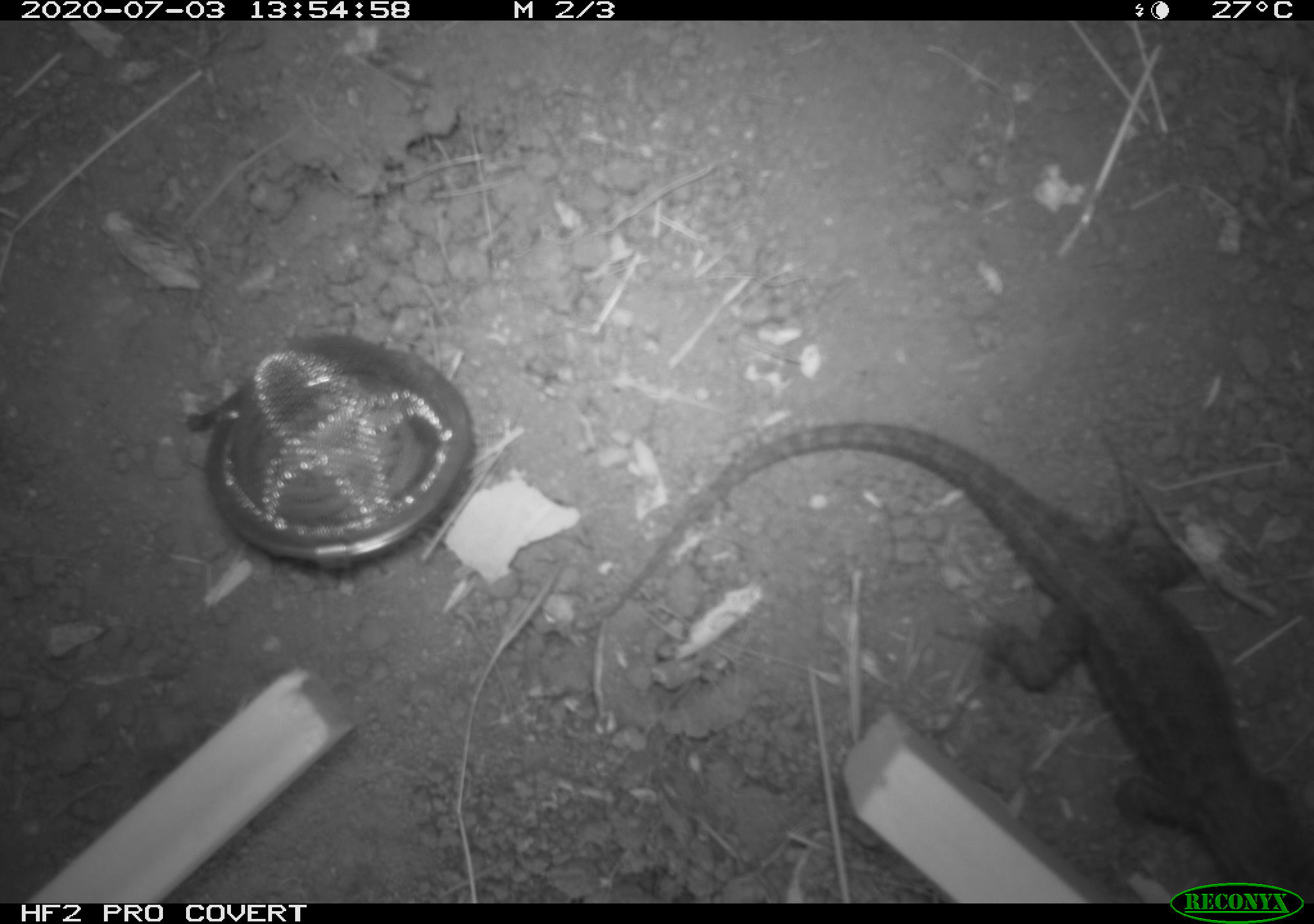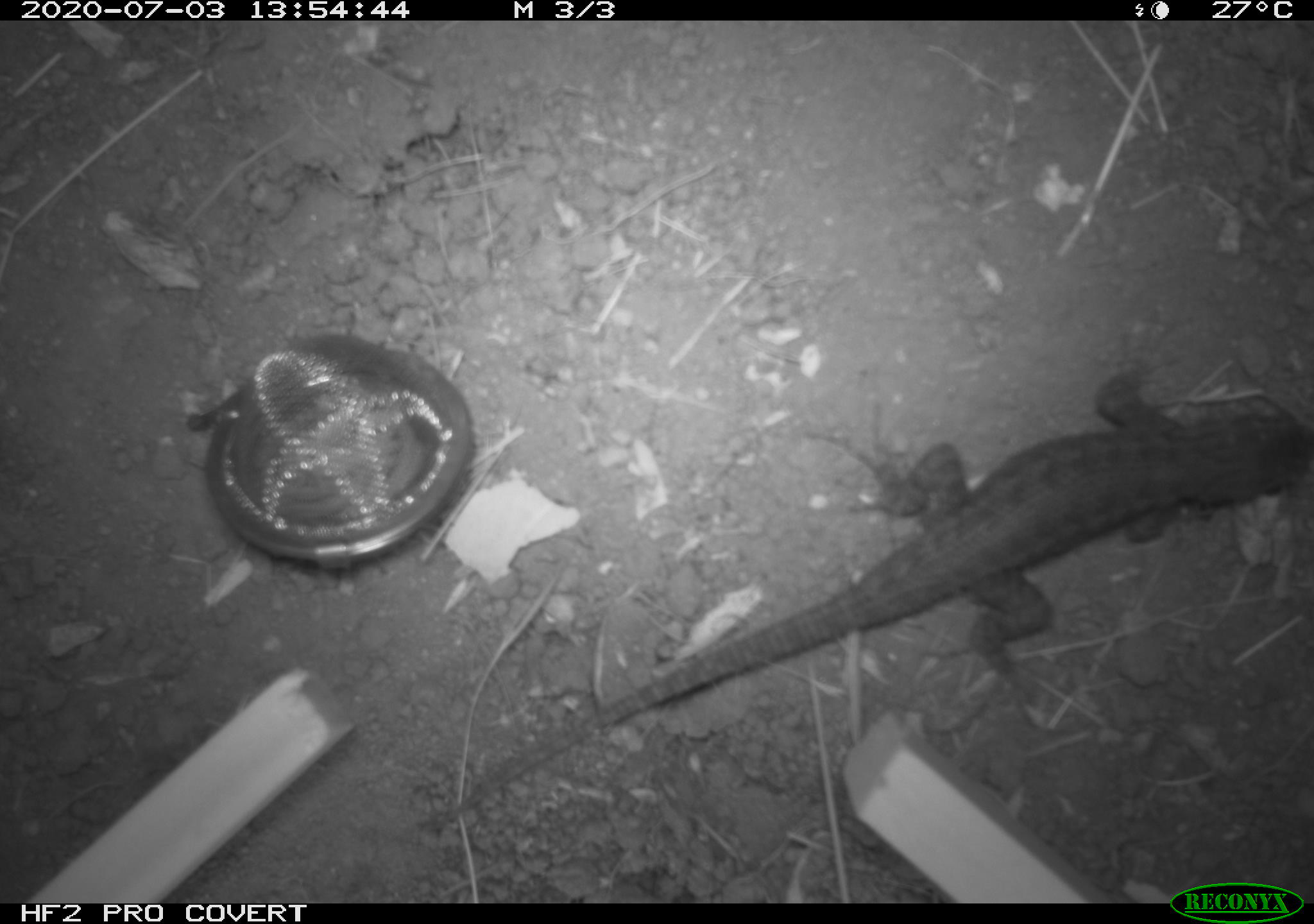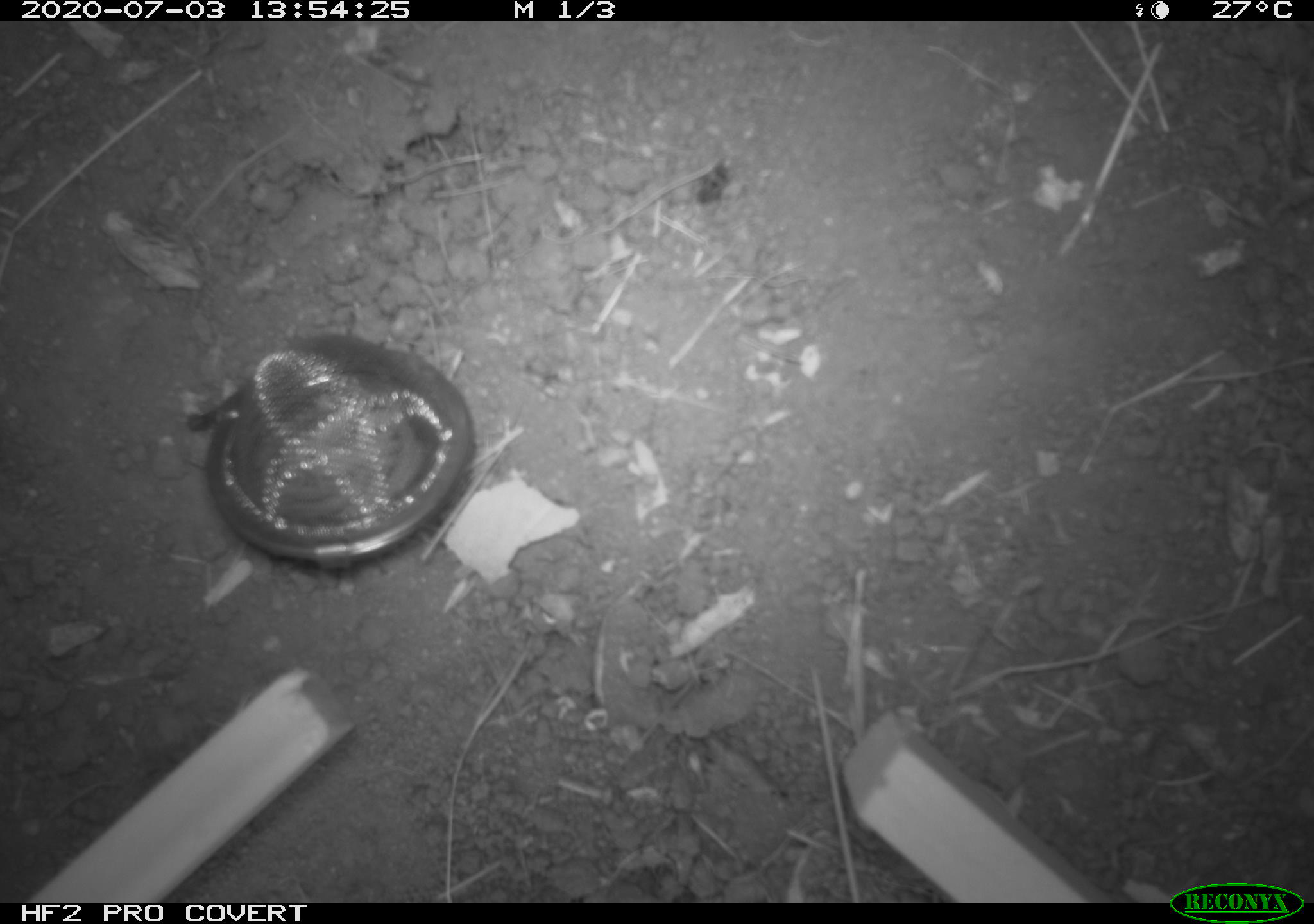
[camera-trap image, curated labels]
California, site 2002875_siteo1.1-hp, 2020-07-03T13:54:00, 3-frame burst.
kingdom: Animalia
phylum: Chordata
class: Reptilia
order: Squamata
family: Phrynosomatidae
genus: Sceloporus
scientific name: Sceloporus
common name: spiny lizards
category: sceloporus species